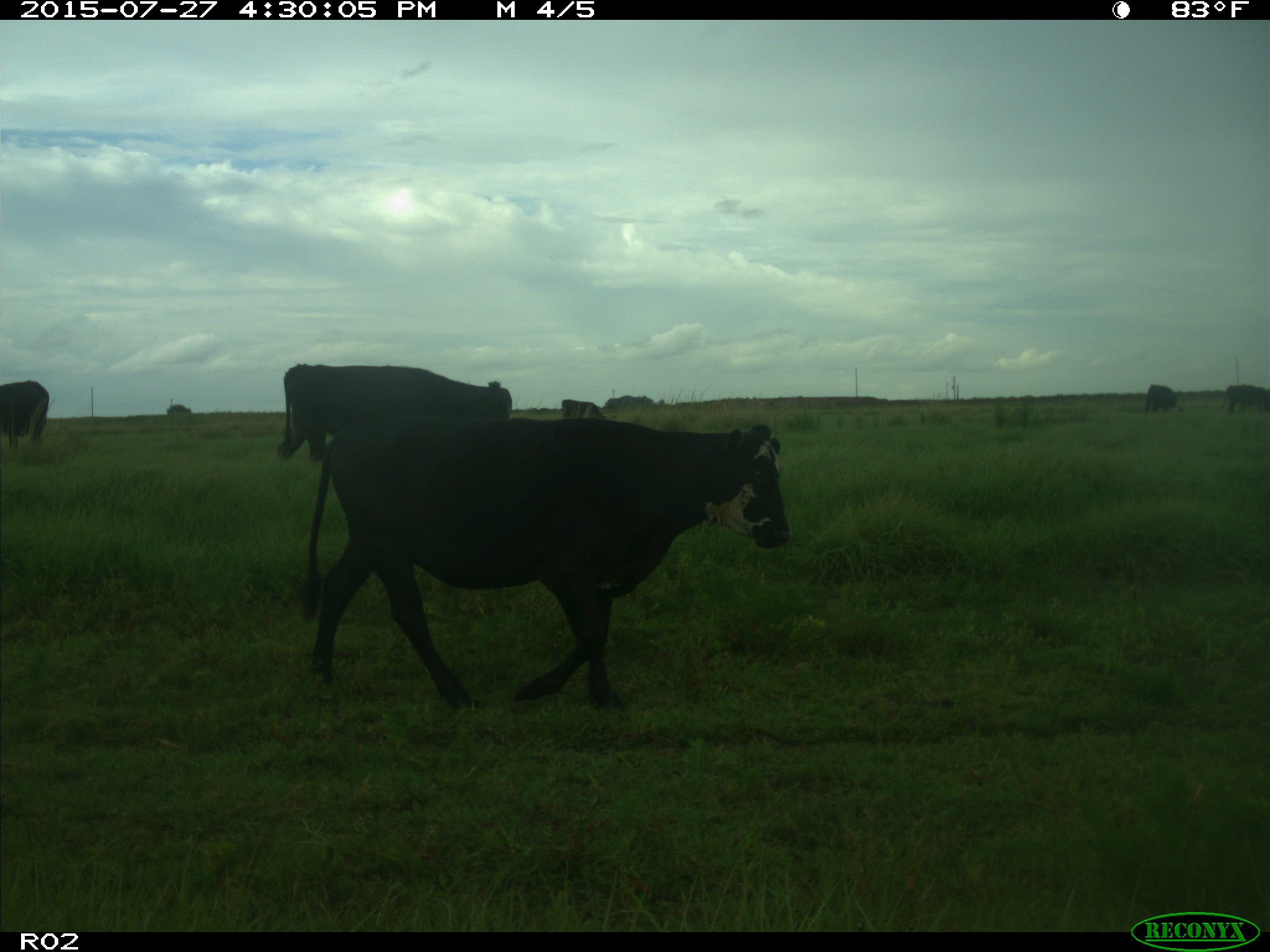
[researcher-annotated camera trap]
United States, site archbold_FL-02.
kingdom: Animalia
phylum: Chordata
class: Mammalia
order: Artiodactyla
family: Bovidae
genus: Bos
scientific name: Bos taurus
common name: domestic cow